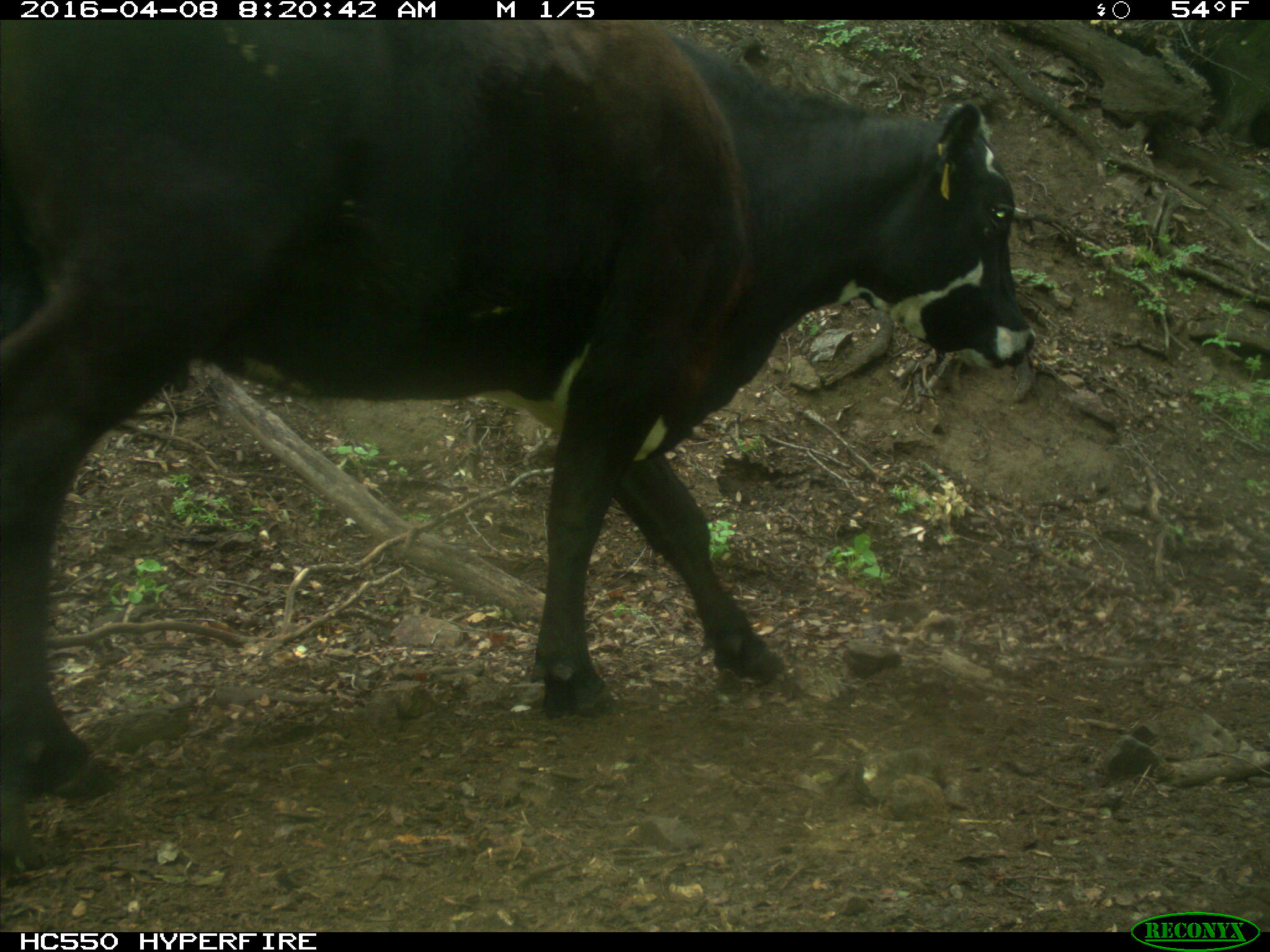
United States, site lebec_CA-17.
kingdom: Animalia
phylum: Chordata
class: Mammalia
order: Artiodactyla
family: Bovidae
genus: Bos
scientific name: Bos taurus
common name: domestic cow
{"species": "Bos taurus (domestic cow)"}